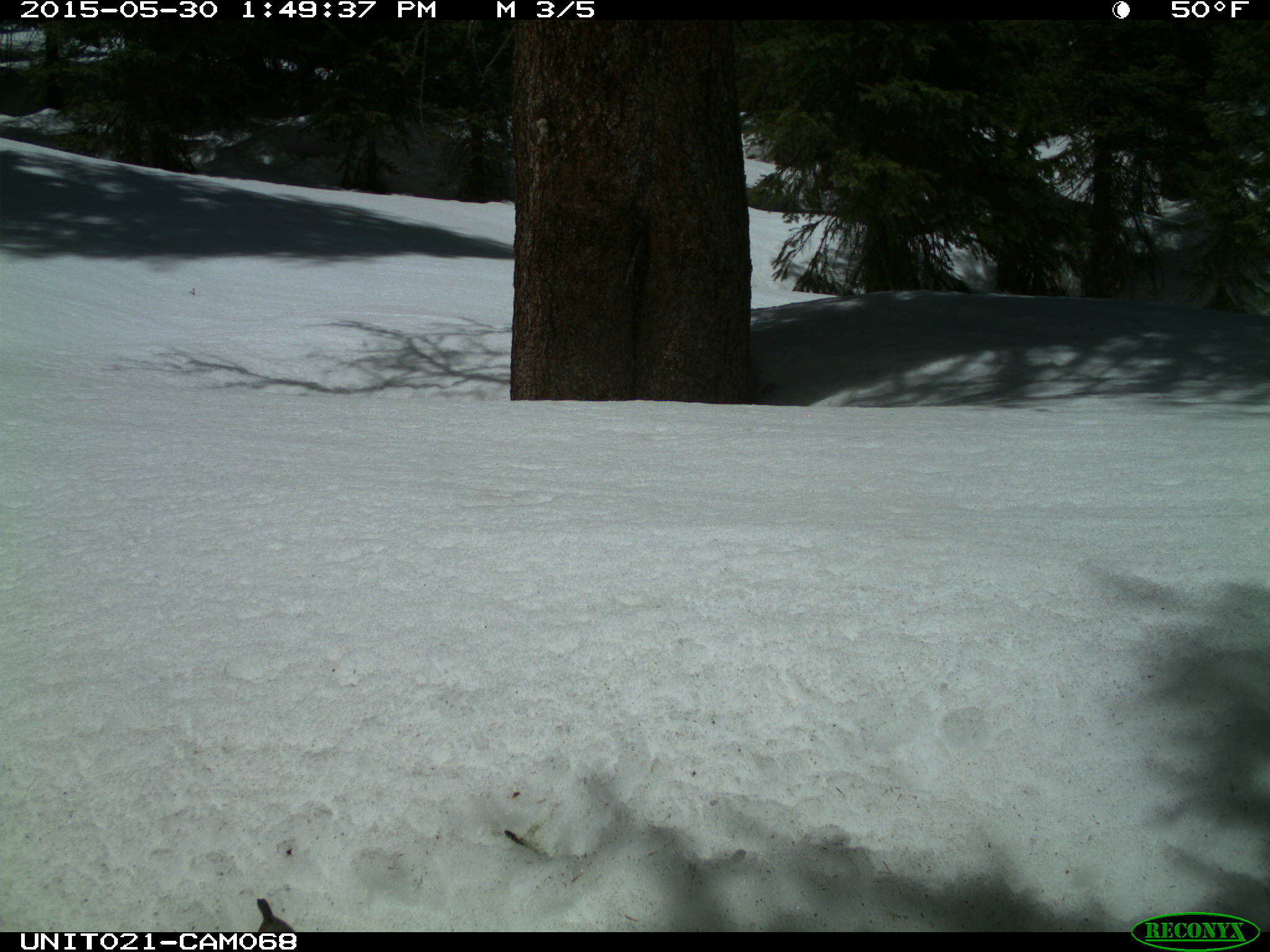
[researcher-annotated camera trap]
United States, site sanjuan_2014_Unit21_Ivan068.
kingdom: Animalia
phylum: Chordata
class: Aves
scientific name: Aves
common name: birds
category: unidentified bird